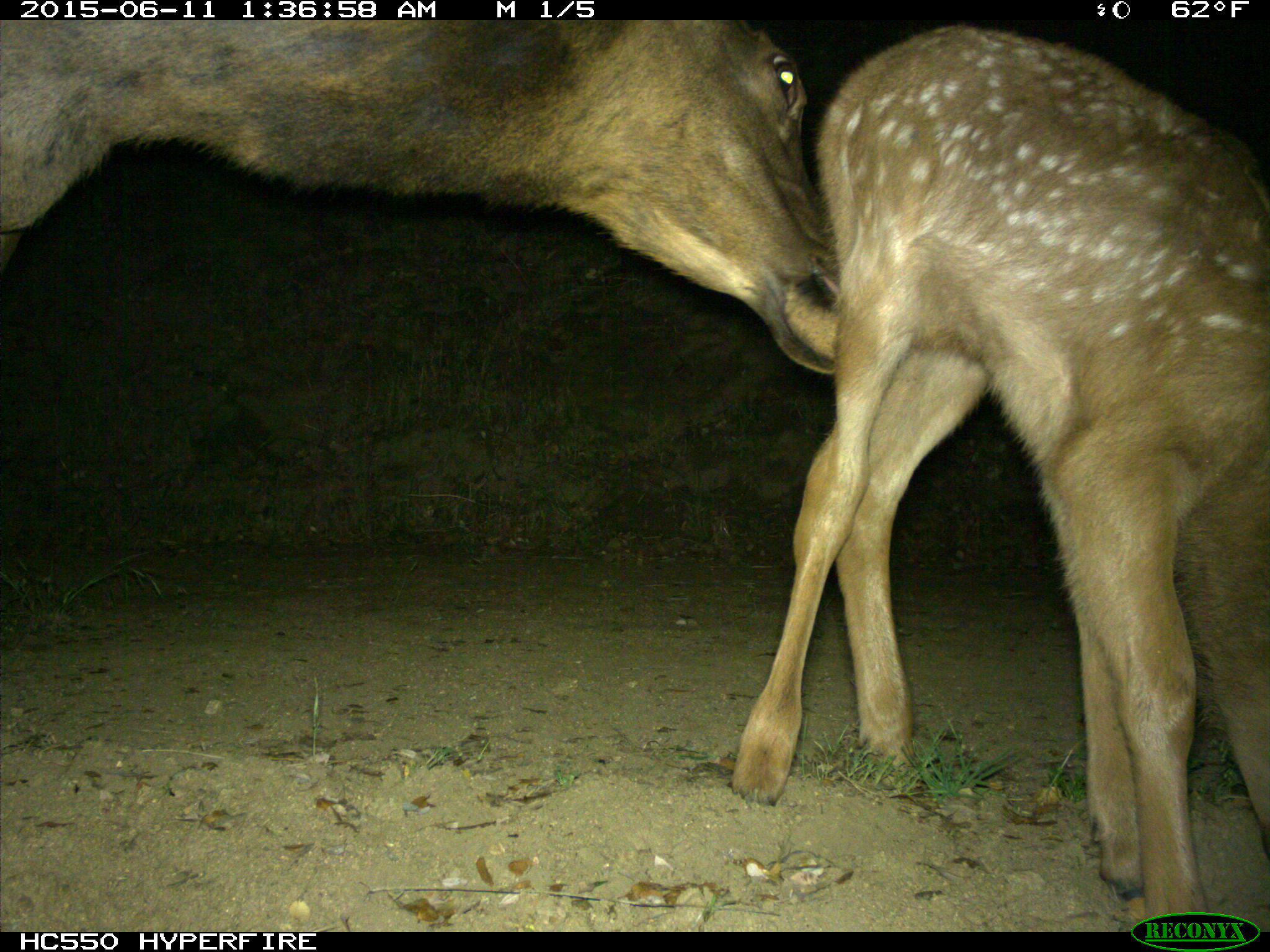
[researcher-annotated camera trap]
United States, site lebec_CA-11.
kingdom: Animalia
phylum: Chordata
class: Mammalia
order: Artiodactyla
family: Cervidae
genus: Cervus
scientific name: Cervus canadensis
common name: elk